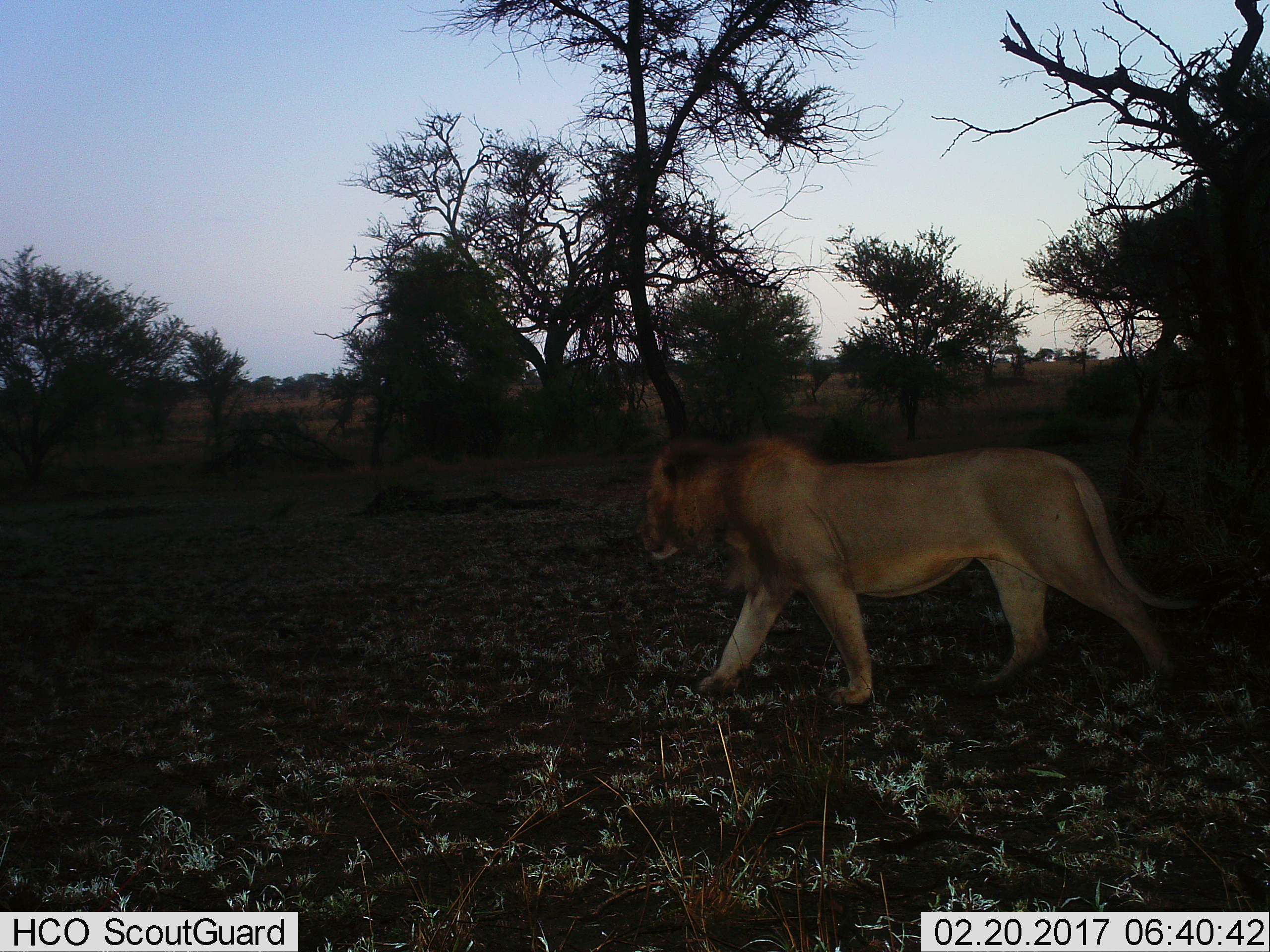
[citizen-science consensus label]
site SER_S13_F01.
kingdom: Animalia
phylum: Chordata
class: Mammalia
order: Carnivora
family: Felidae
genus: Panthera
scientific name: Panthera leo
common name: lion male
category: lionmale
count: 1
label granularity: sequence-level